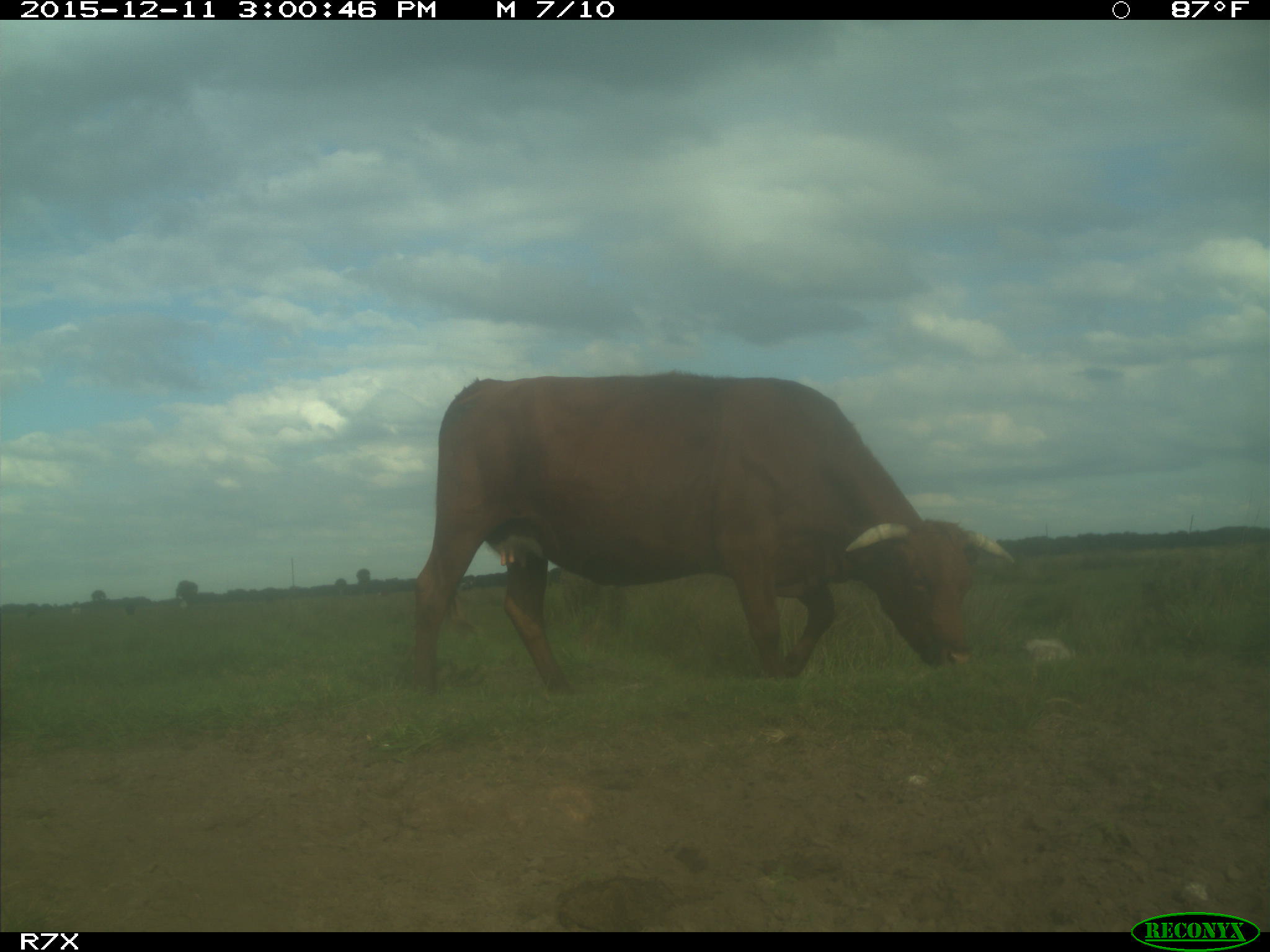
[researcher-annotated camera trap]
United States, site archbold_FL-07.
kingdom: Animalia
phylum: Chordata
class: Mammalia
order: Artiodactyla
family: Bovidae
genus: Bos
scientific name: Bos taurus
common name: domestic cow